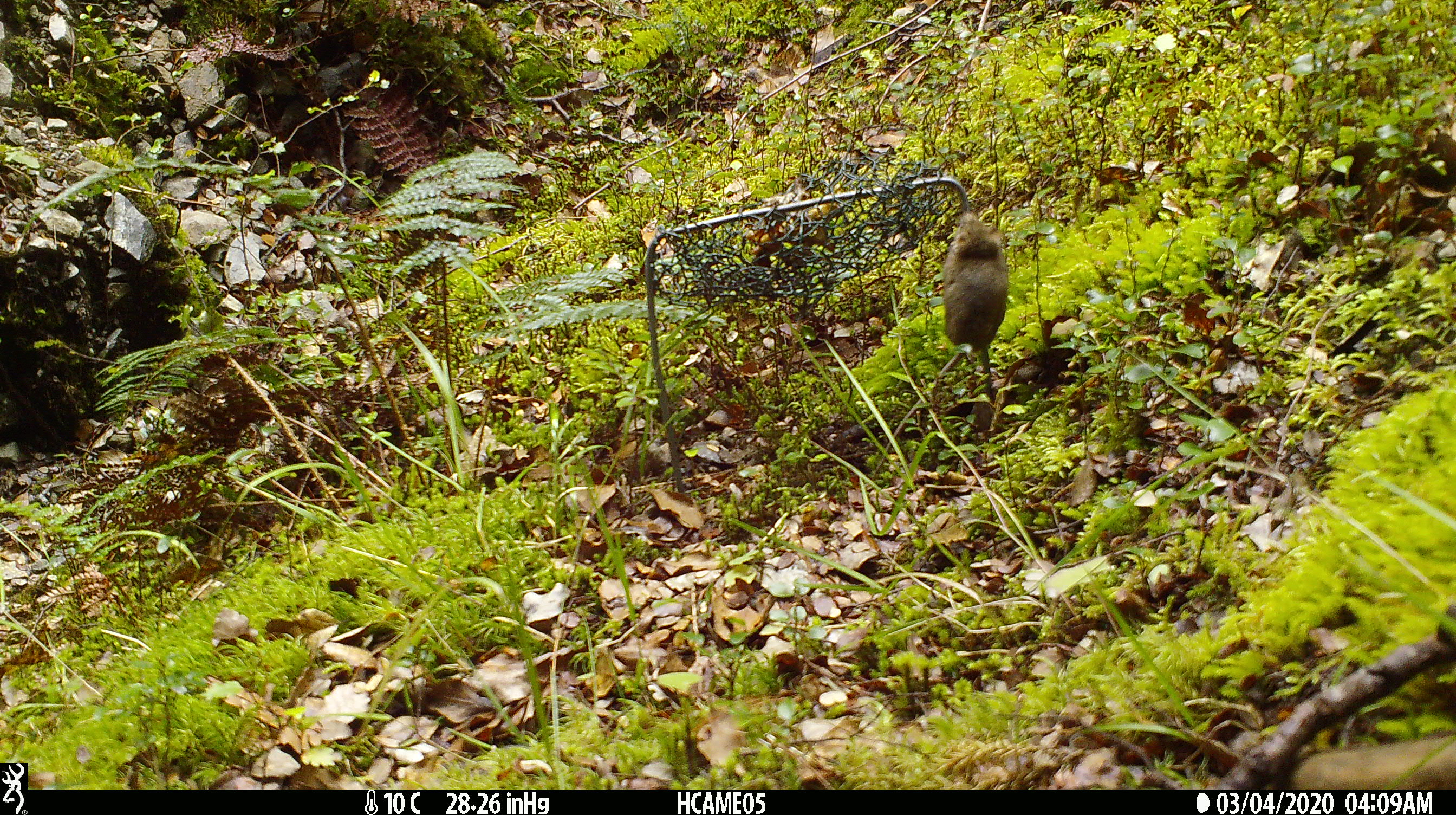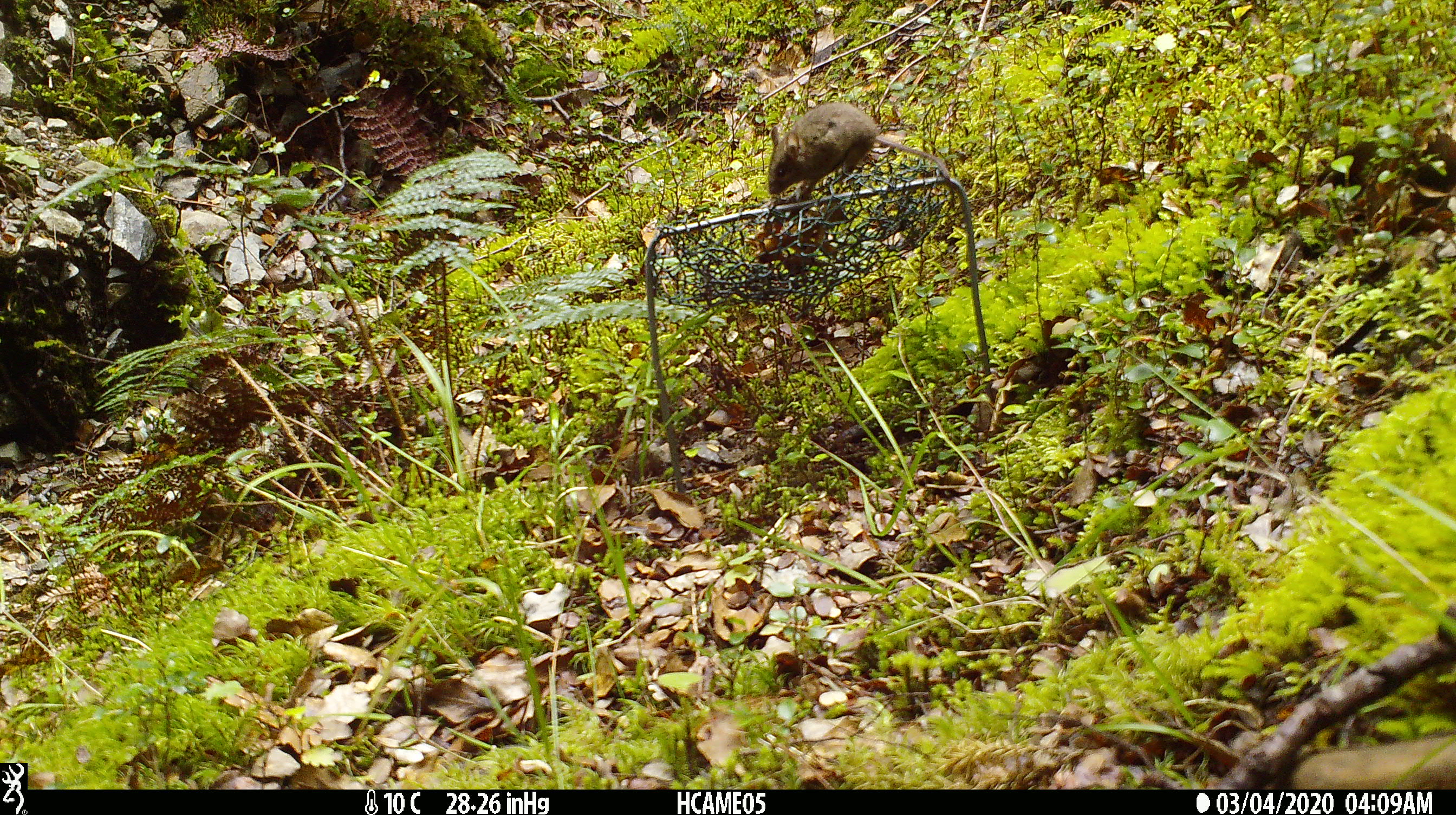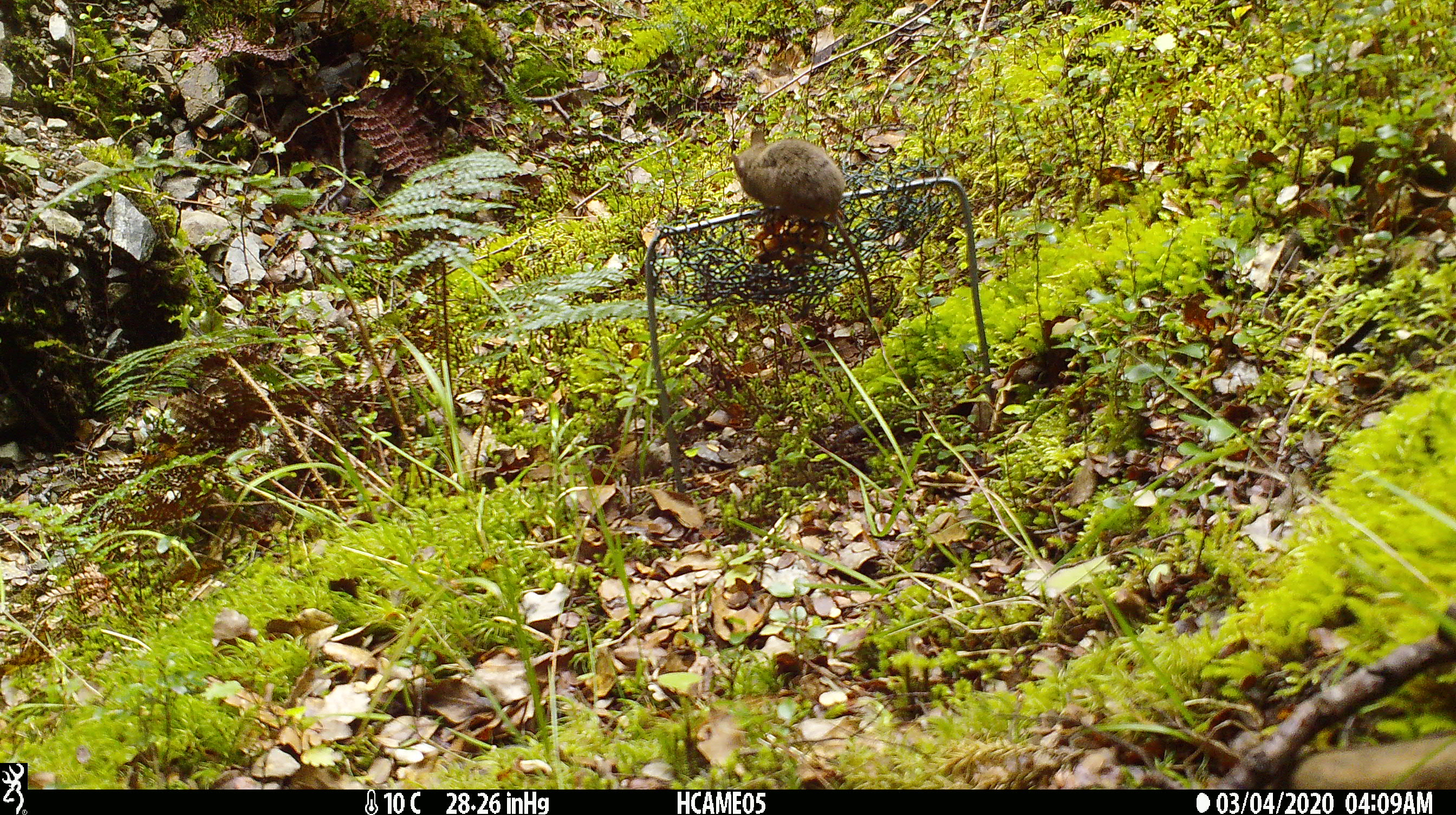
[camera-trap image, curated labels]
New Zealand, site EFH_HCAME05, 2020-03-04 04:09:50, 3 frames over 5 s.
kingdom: Animalia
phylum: Chordata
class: Mammalia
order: Rodentia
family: Muridae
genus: Mus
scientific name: Mus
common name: mouse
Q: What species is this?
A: Mouse (Mus).